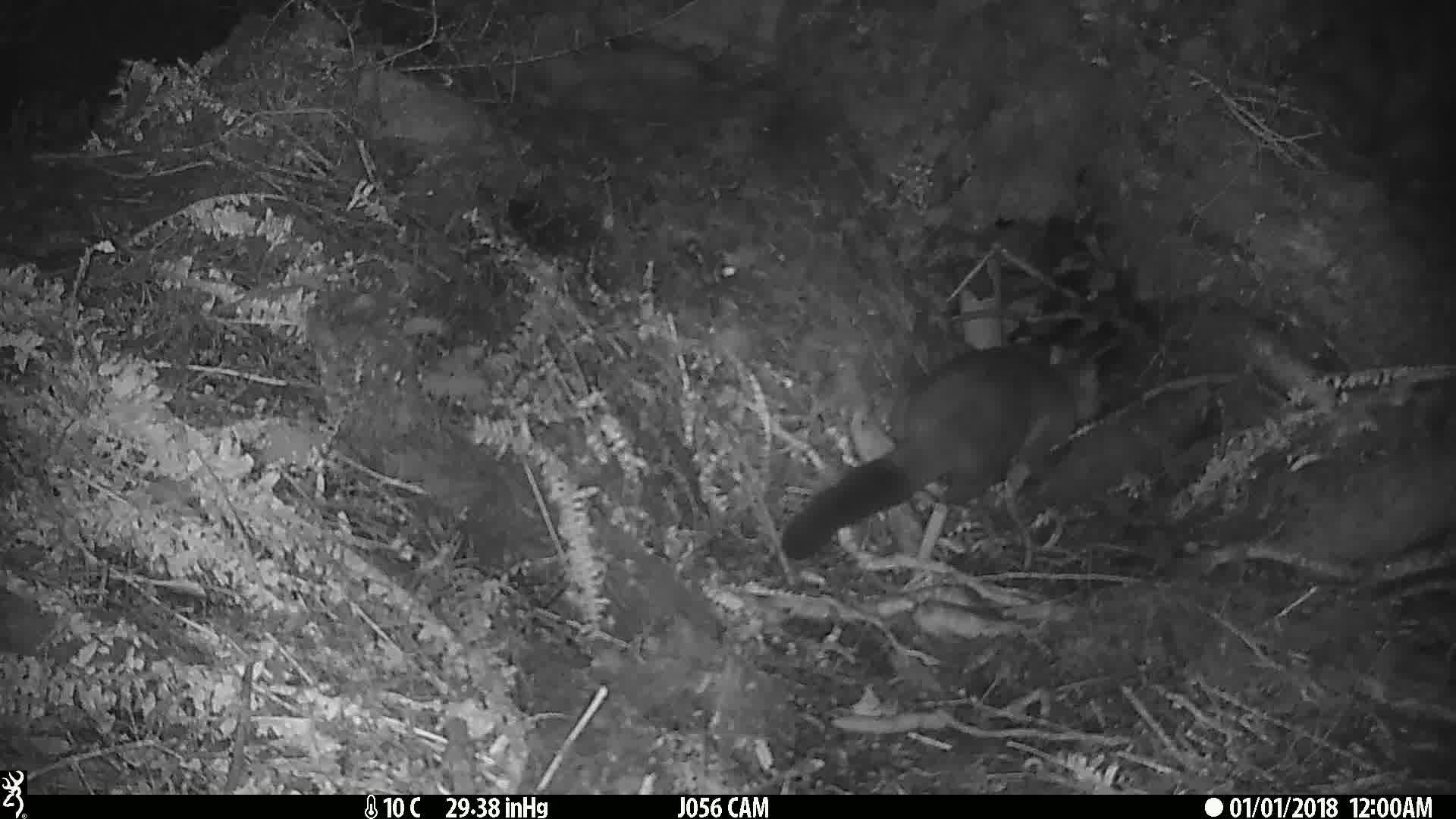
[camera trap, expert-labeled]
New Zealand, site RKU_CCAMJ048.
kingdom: Animalia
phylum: Chordata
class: Mammalia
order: Diprotodontia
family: Phalangeridae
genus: Trichosurus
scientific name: Trichosurus vulpecula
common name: common brushtail possum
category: possum